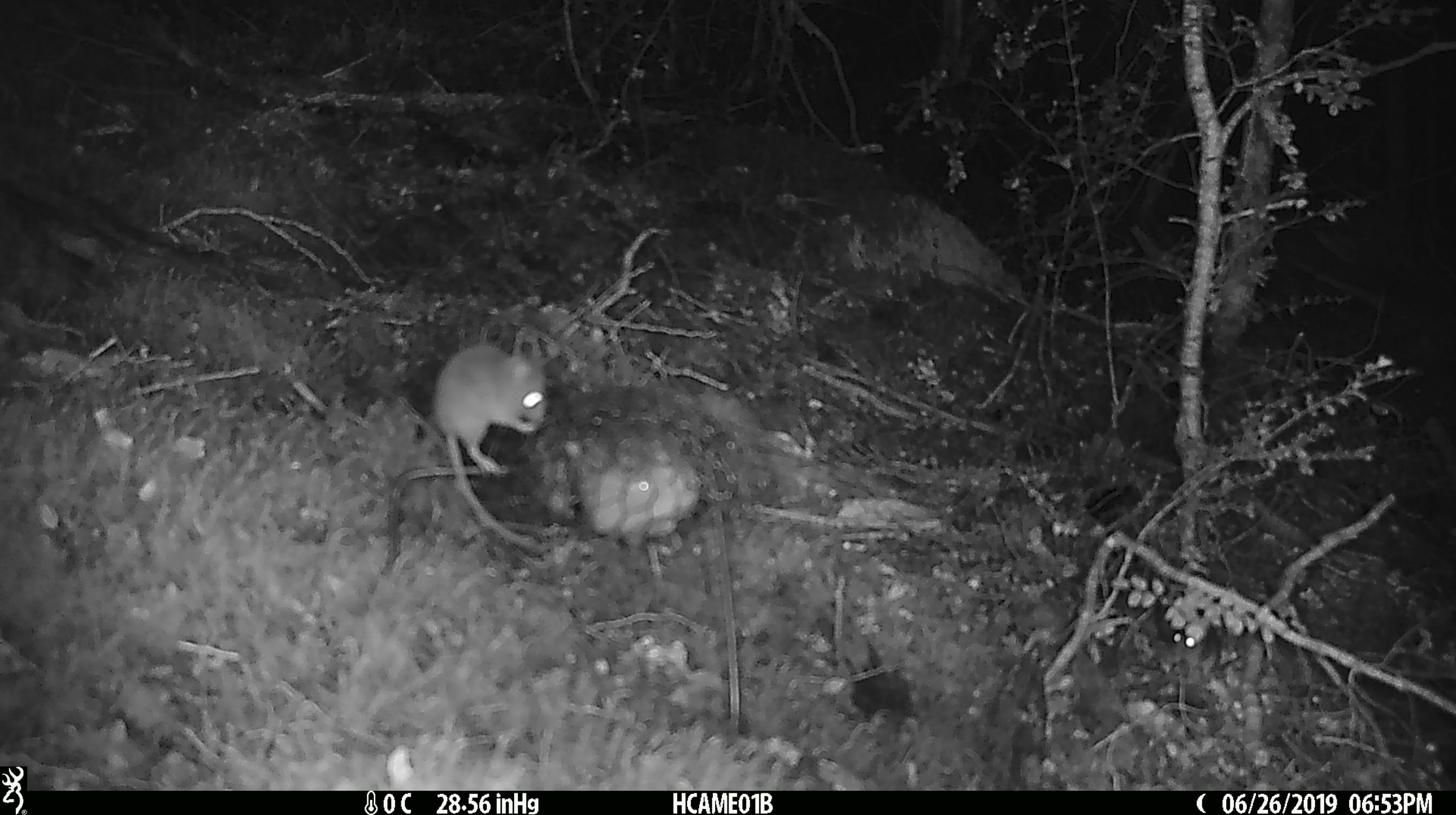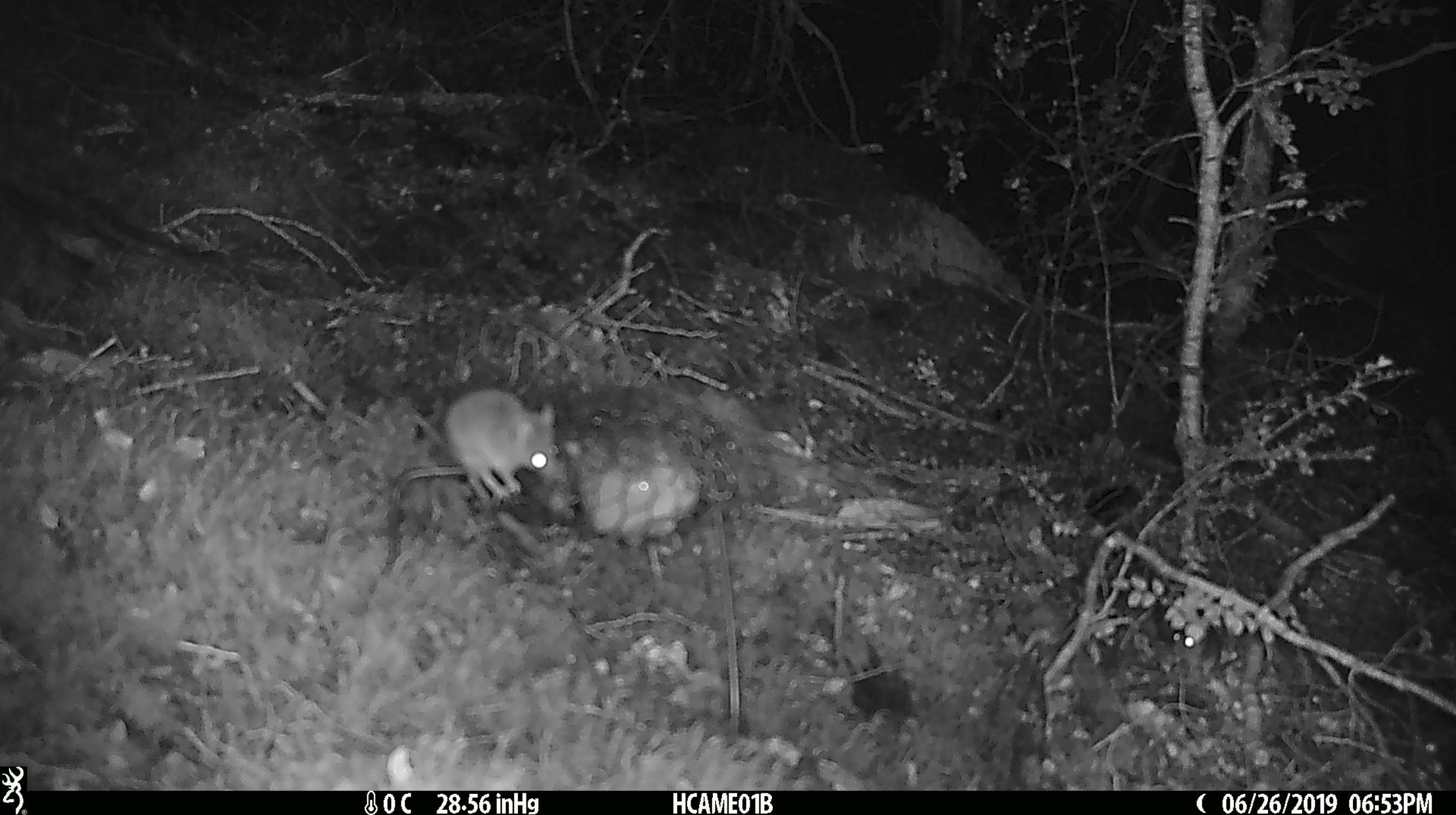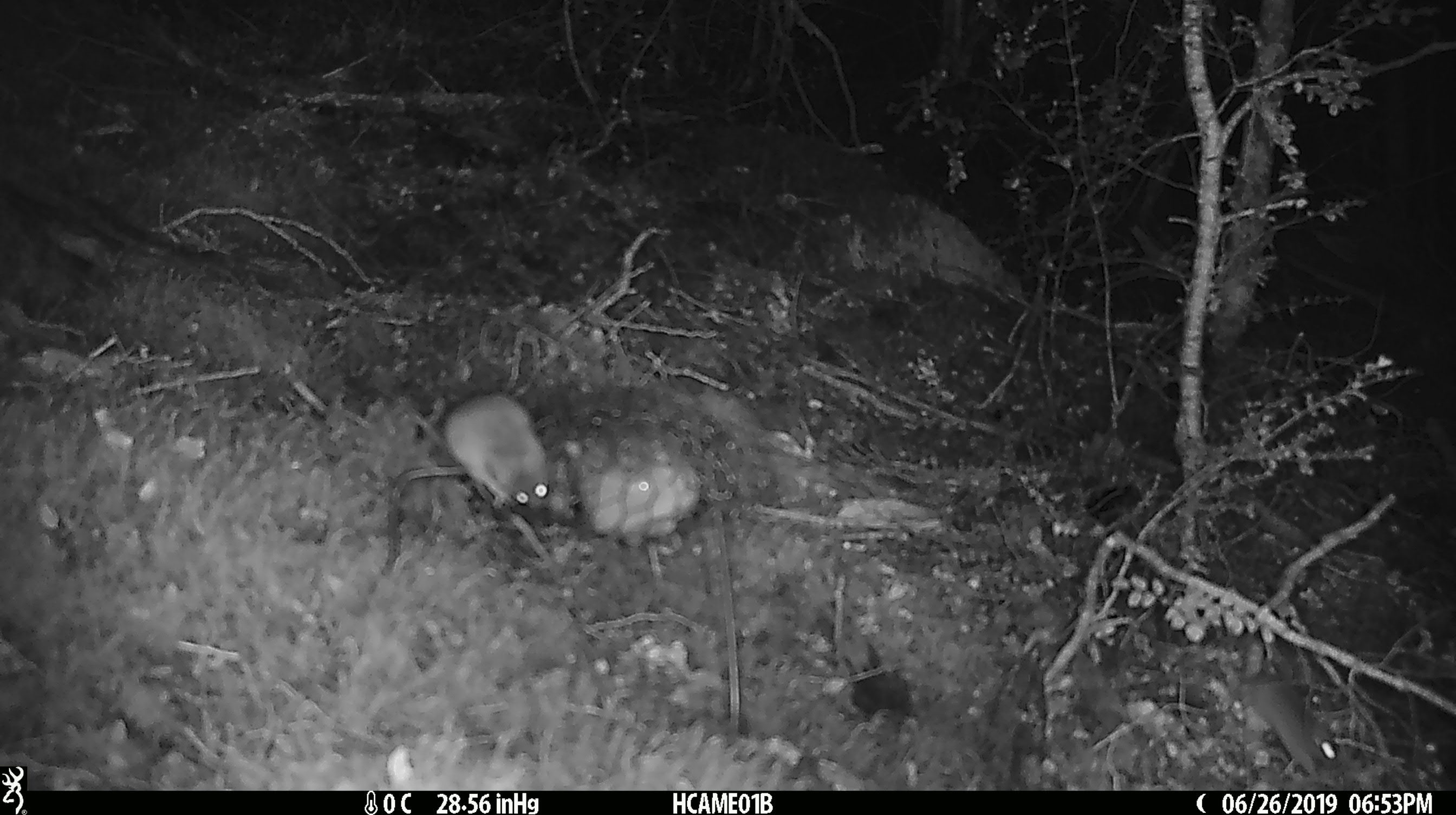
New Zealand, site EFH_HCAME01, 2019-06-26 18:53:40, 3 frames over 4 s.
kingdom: Animalia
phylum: Chordata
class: Mammalia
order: Rodentia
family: Muridae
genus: Mus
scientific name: Mus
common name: mouse